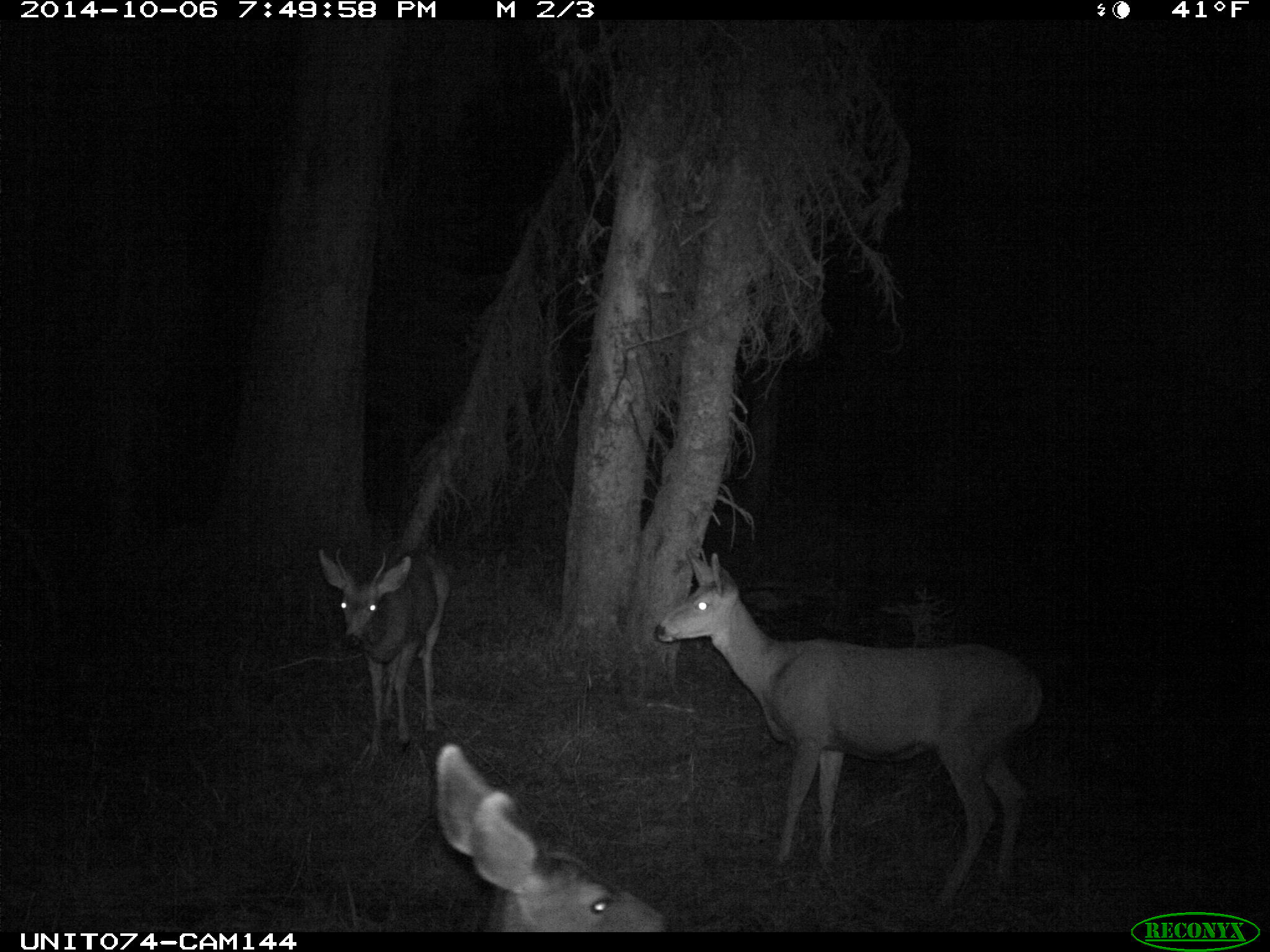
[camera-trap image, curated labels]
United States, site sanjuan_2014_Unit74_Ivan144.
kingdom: Animalia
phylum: Chordata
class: Mammalia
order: Artiodactyla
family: Cervidae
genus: Odocoileus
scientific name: Odocoileus hemionus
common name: mule deer